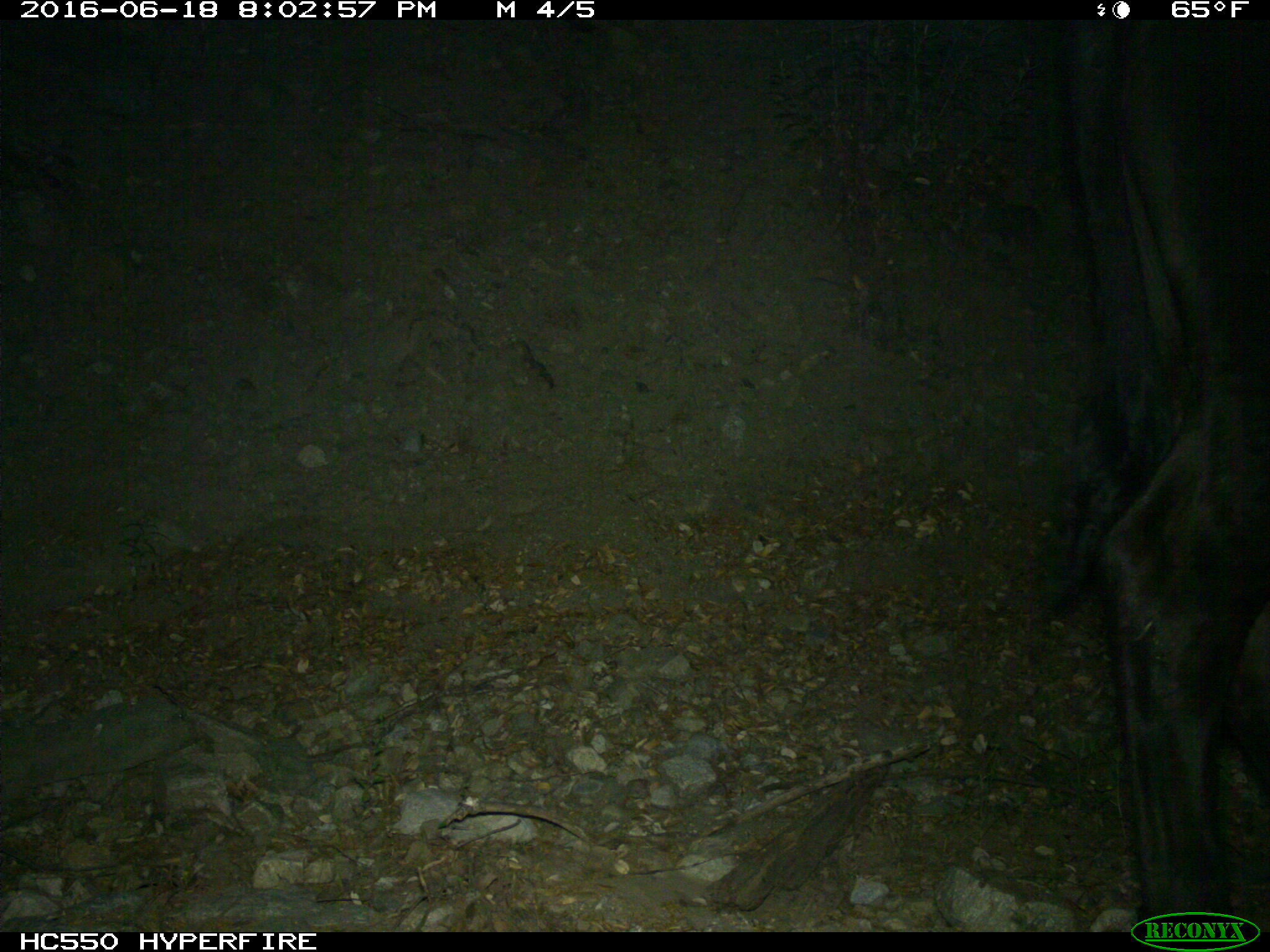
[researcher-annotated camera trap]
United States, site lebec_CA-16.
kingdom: Animalia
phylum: Chordata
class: Mammalia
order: Artiodactyla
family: Bovidae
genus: Bos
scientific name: Bos taurus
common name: domestic cow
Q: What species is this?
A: Bos taurus (domestic cow).